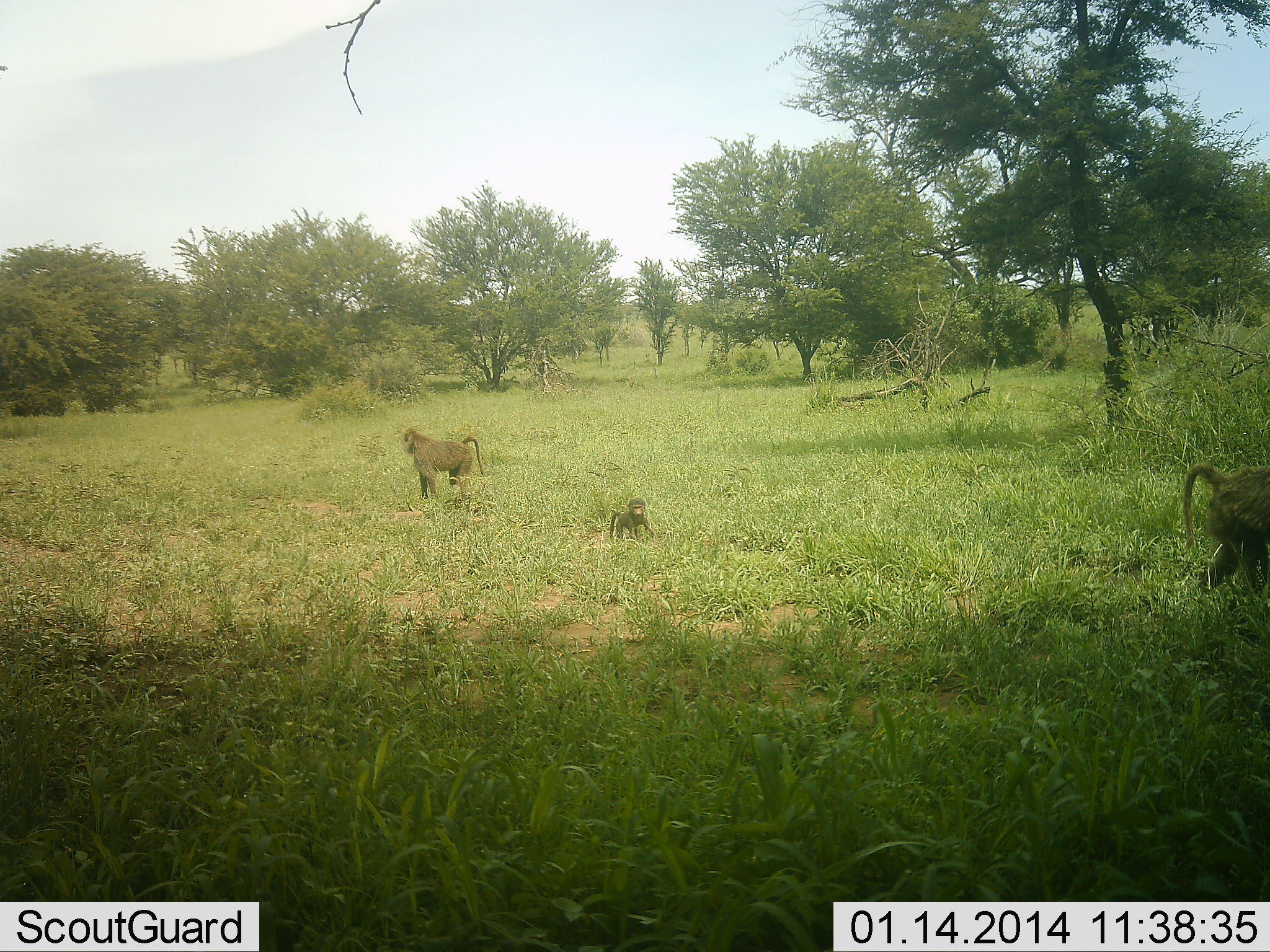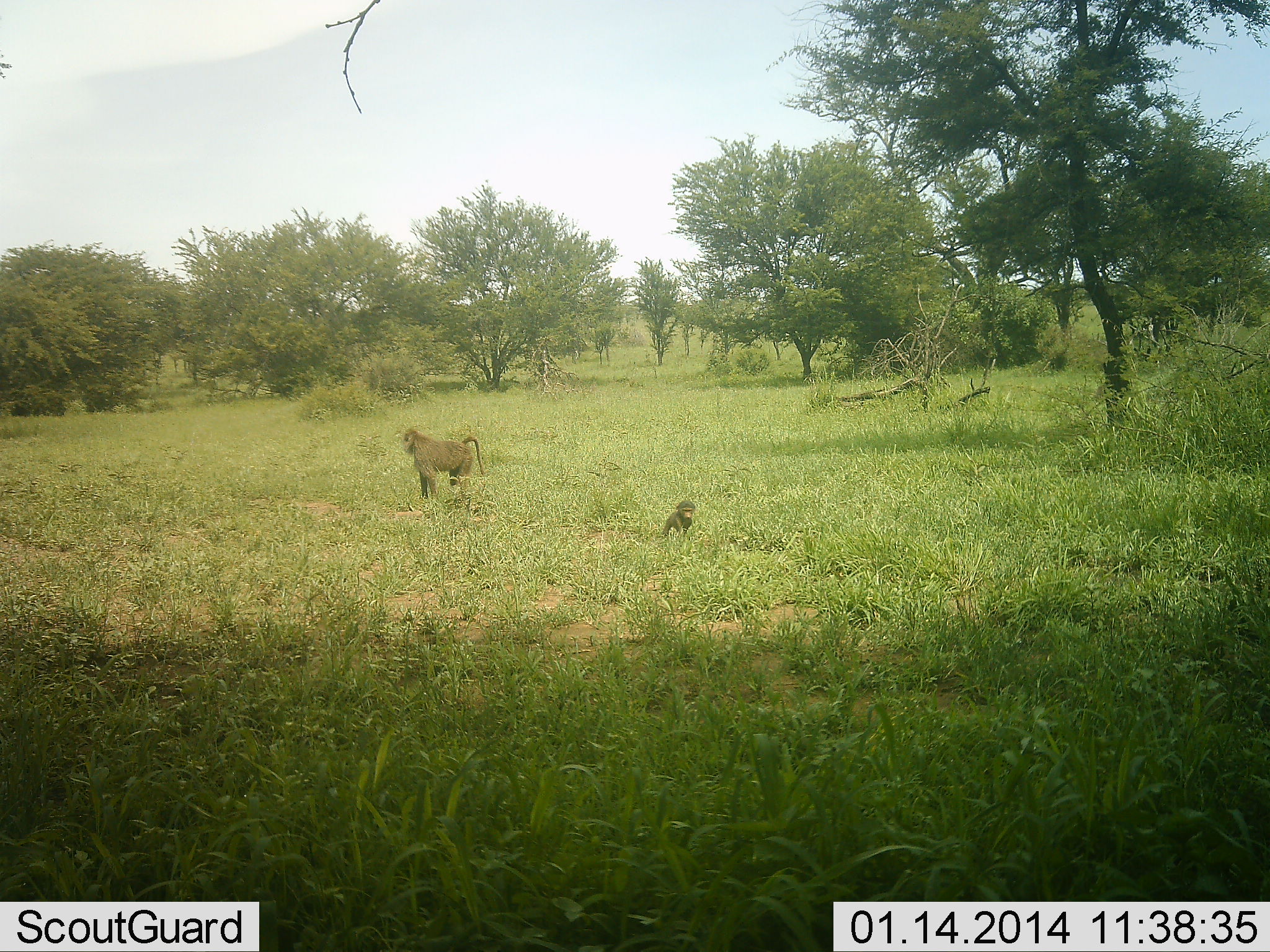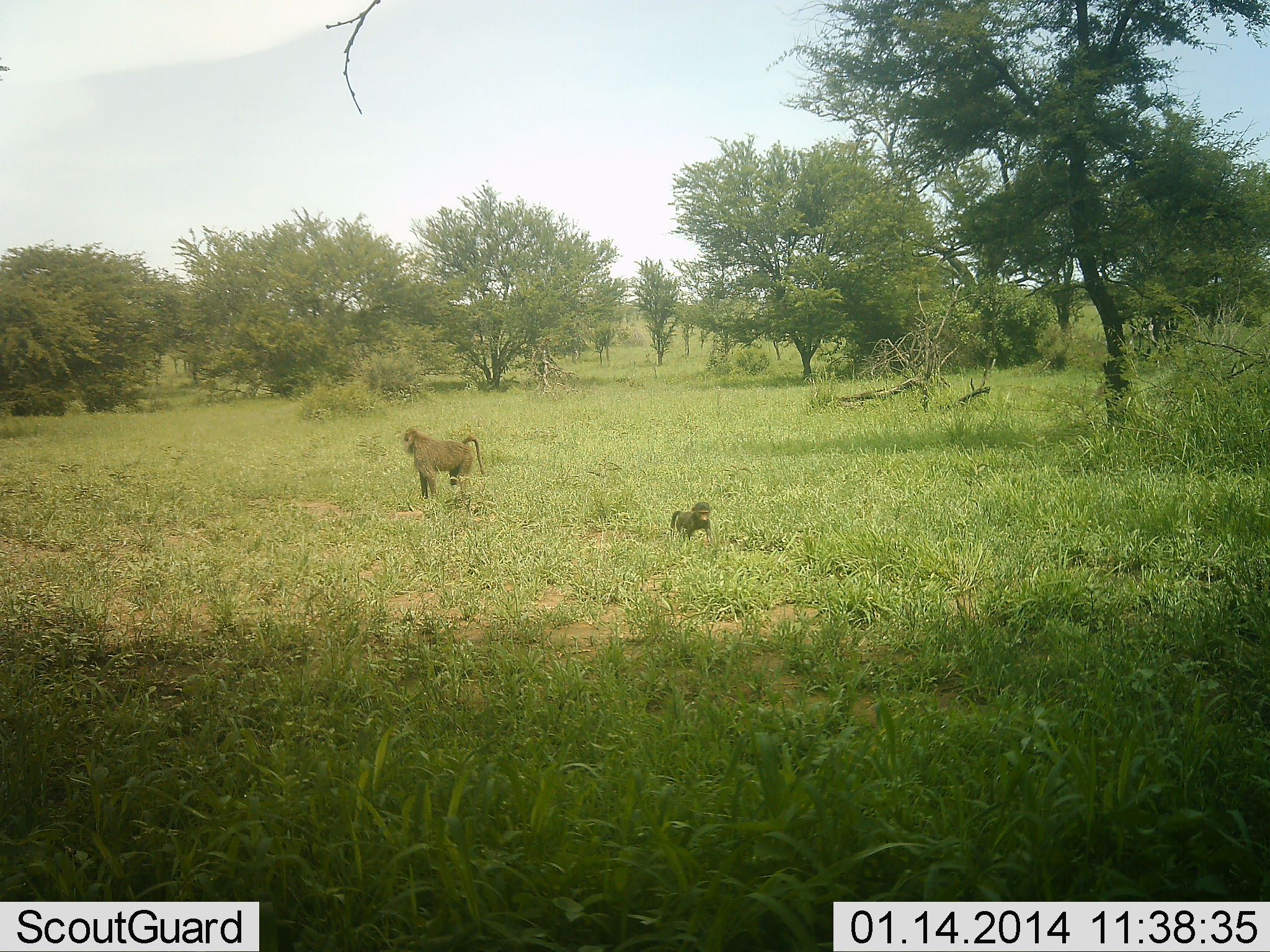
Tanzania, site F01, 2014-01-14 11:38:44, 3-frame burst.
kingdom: Animalia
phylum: Chordata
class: Mammalia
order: Primates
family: Cercopithecidae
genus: Papio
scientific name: Papio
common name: baboon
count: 3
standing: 70%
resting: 10%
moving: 90%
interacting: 10%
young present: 80%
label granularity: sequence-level